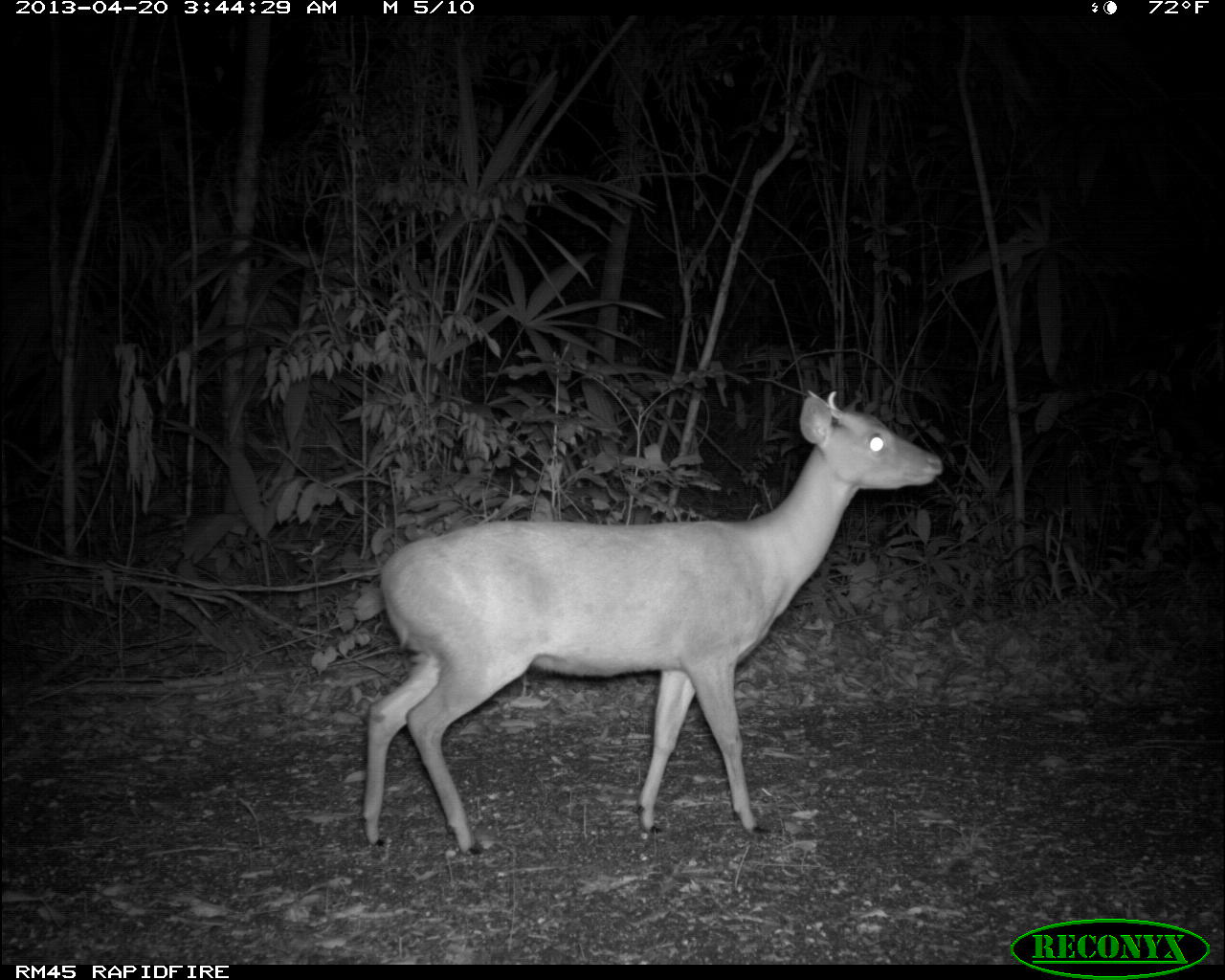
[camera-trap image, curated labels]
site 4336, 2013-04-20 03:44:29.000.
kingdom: Animalia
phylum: Chordata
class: Mammalia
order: Artiodactyla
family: Cervidae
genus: Mazama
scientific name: Mazama temama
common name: central american red brocket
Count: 1.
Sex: male.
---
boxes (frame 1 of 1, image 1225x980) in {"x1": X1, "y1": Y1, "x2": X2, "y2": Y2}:
mazama temama: {"x1": 362, "y1": 389, "x2": 944, "y2": 854}